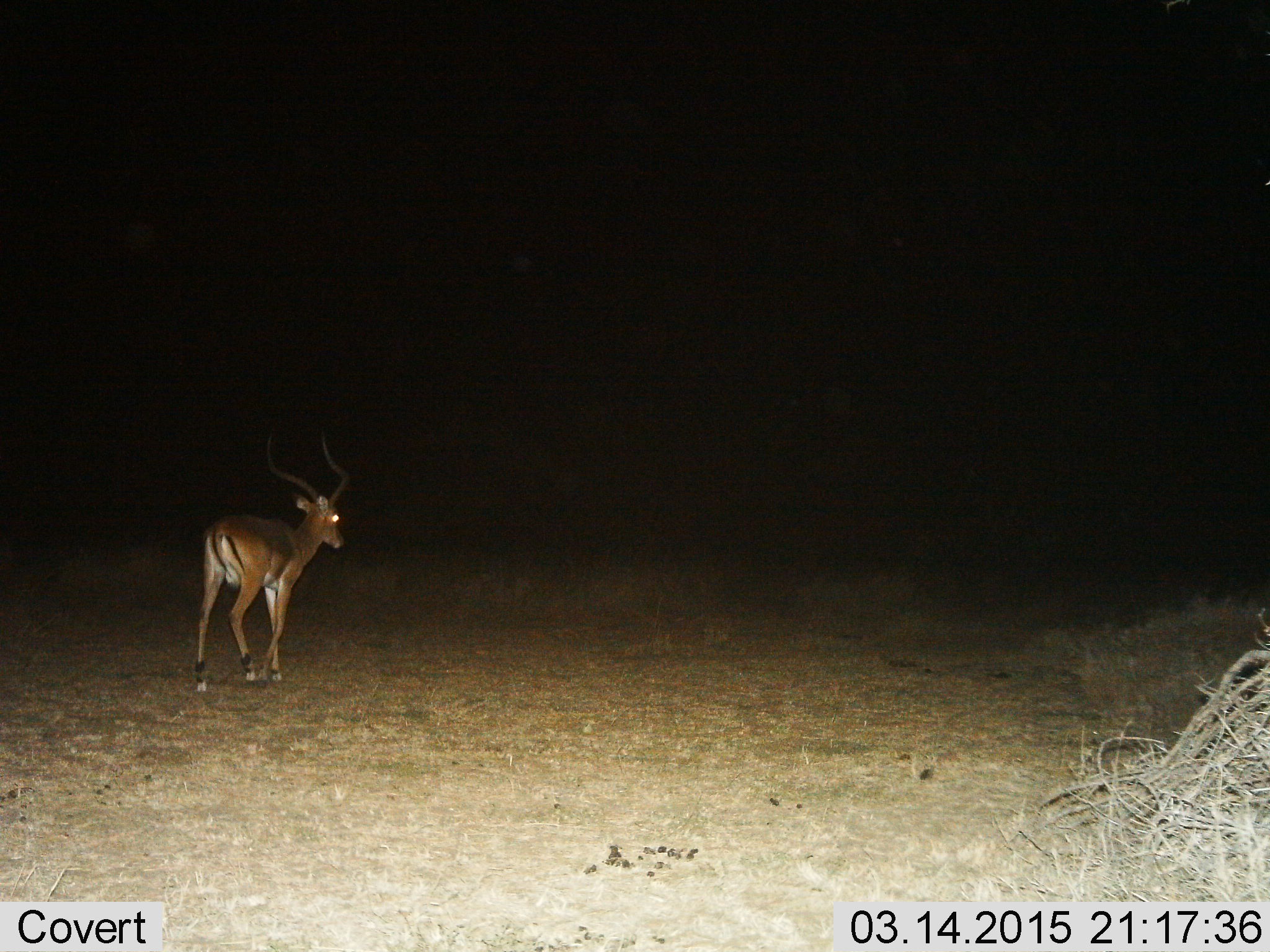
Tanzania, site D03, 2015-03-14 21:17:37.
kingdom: Animalia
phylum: Chordata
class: Mammalia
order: Artiodactyla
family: Bovidae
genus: Aepyceros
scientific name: Aepyceros melampus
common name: impala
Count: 1.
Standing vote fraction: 10%.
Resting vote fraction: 0%.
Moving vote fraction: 90%.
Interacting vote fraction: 0%.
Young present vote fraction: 0%.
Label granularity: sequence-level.